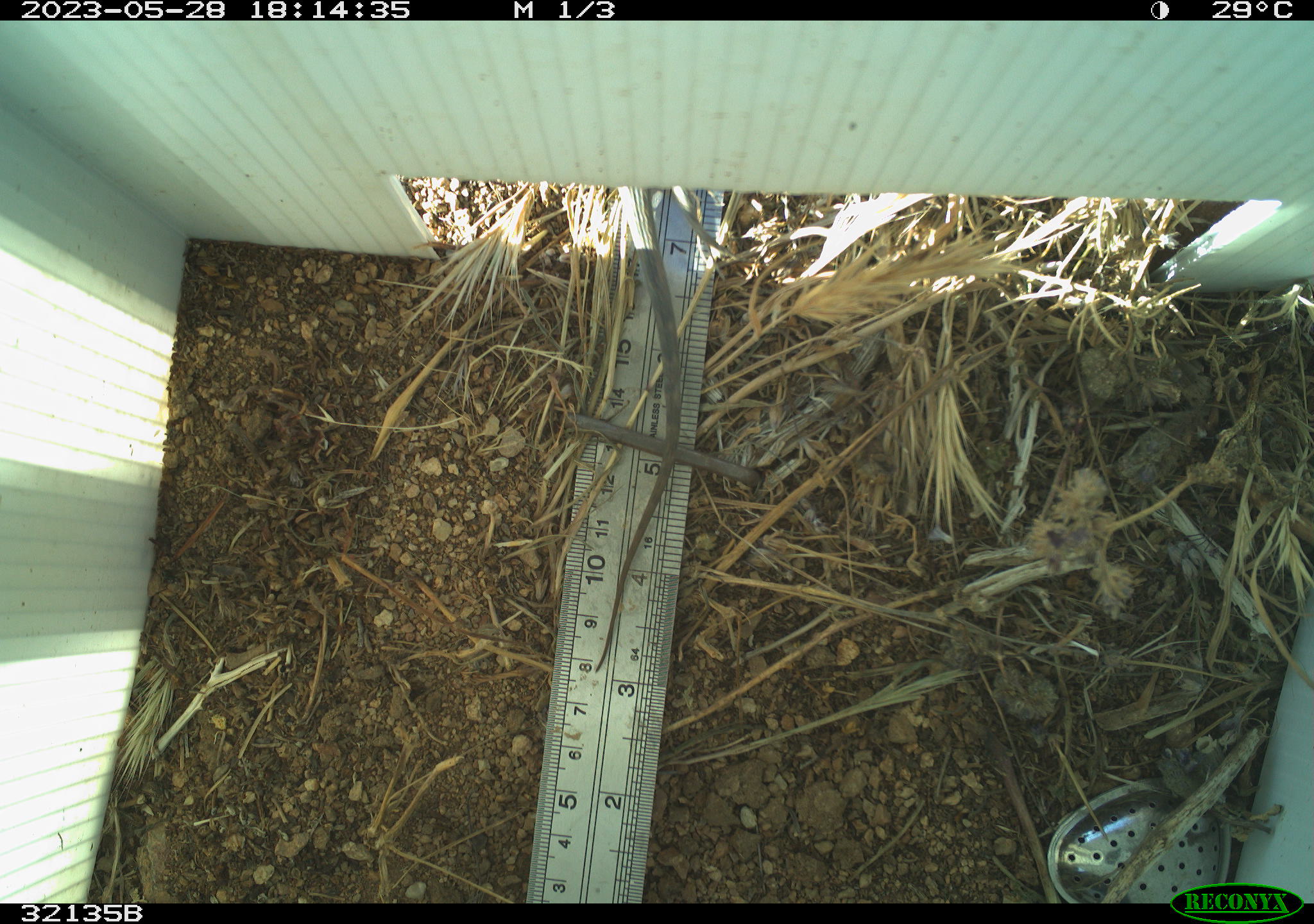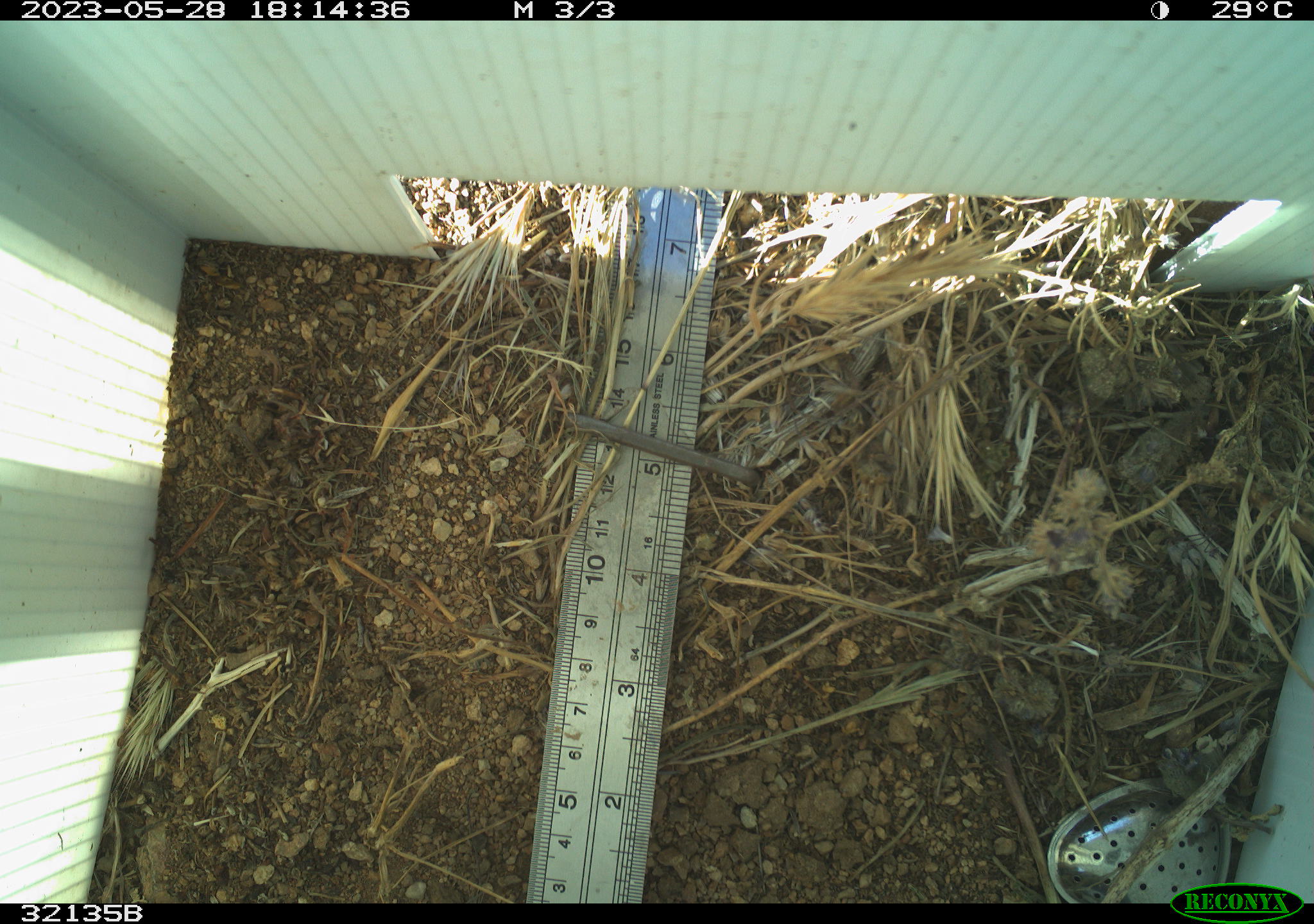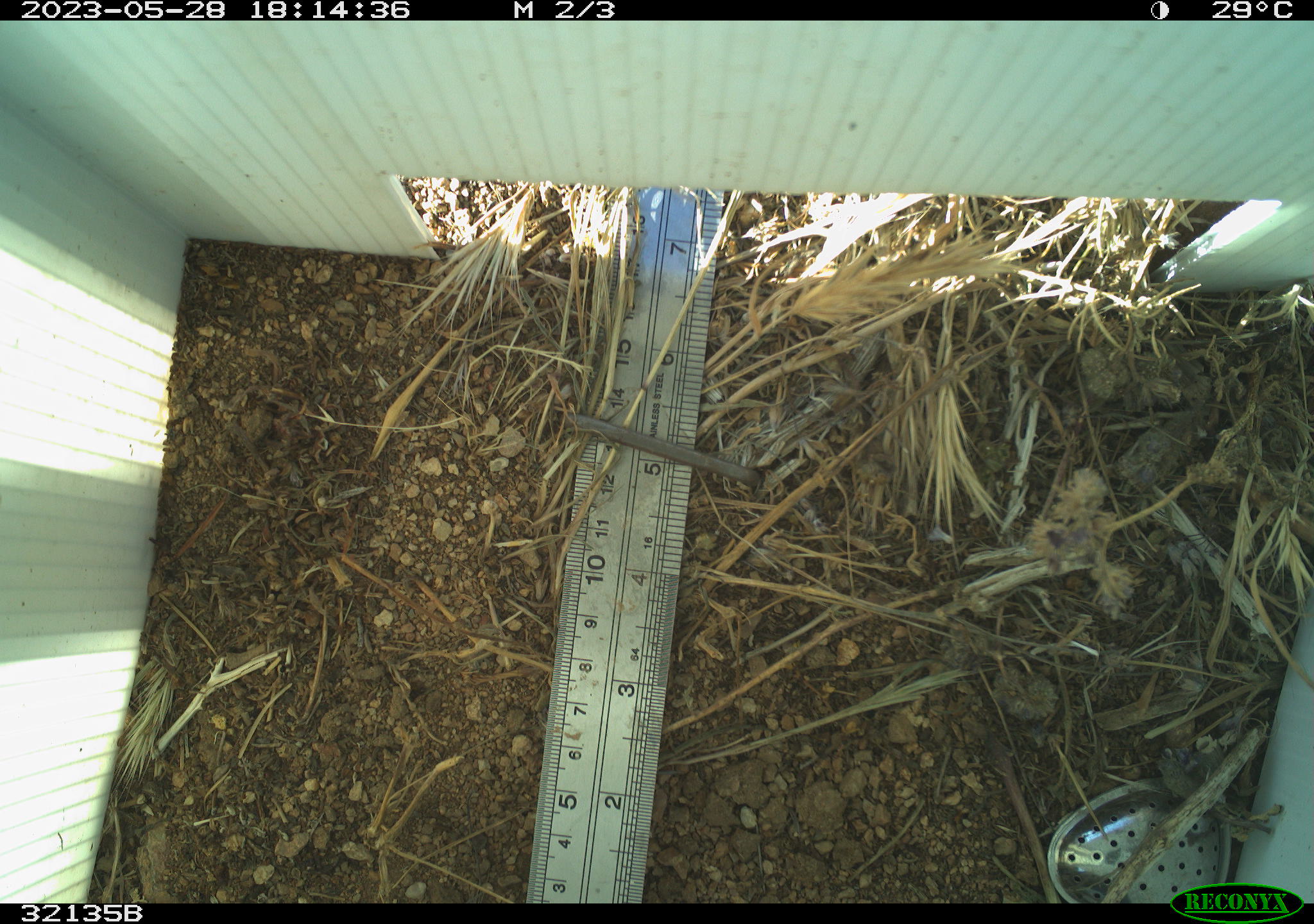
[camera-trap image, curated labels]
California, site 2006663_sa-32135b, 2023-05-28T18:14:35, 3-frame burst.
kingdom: Animalia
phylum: Chordata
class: Reptilia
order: Squamata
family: Teiidae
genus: Aspidoscelis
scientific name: Aspidoscelis tigris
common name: western whiptail